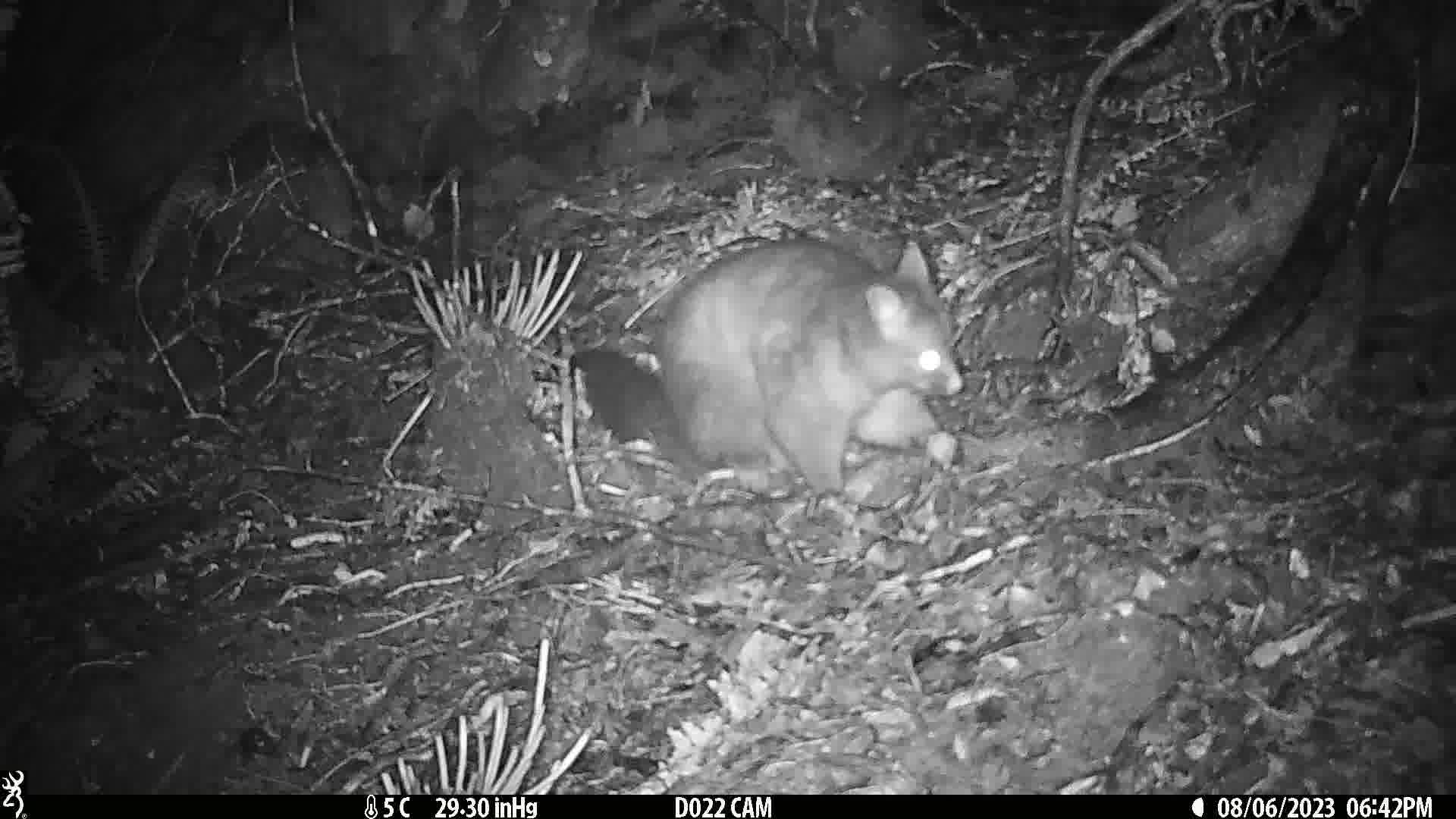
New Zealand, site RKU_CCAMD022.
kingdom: Animalia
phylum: Chordata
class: Mammalia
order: Diprotodontia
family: Phalangeridae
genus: Trichosurus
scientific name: Trichosurus vulpecula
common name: common brushtail possum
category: possum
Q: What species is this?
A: Possum (common brushtail possum) (Trichosurus vulpecula).